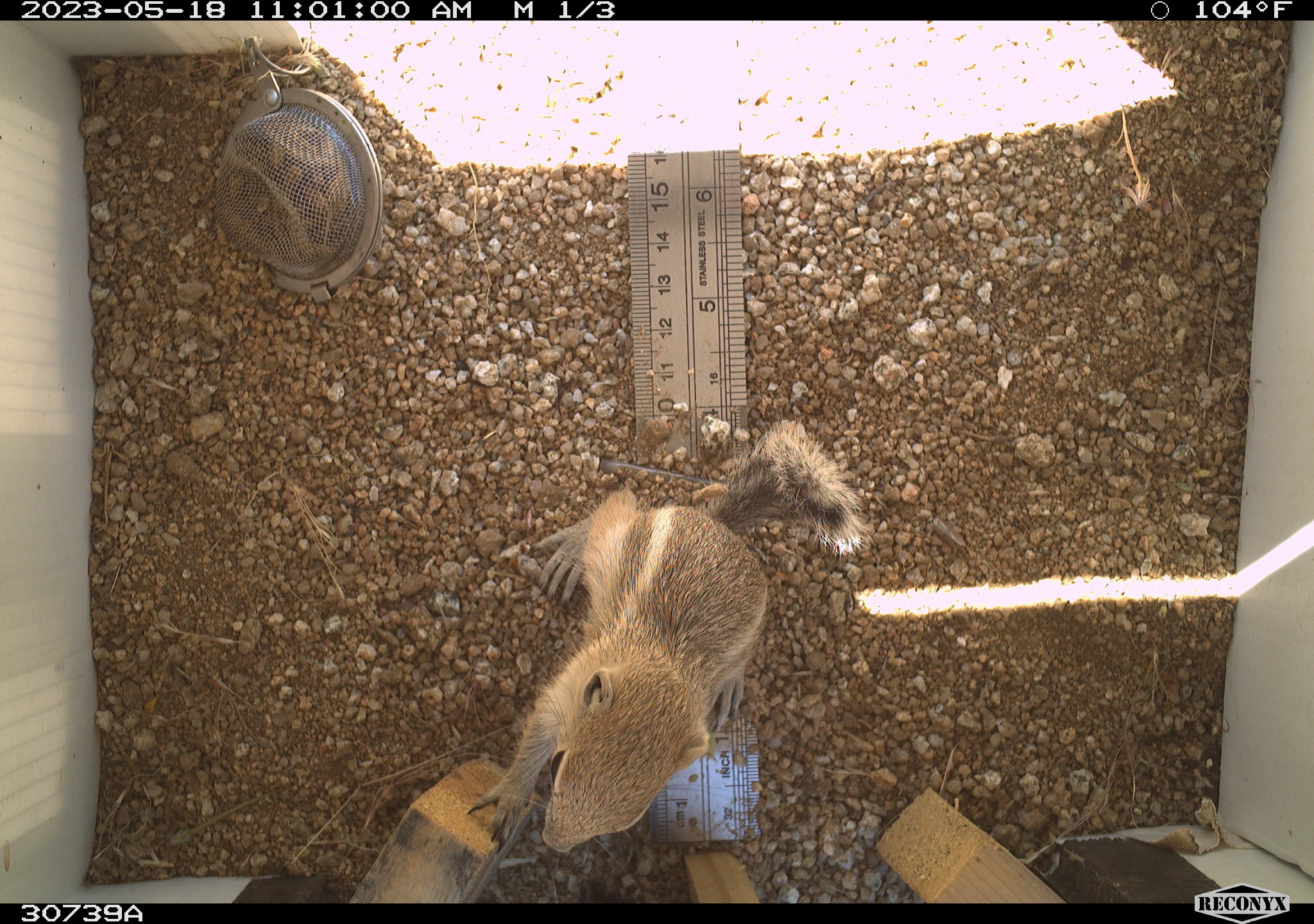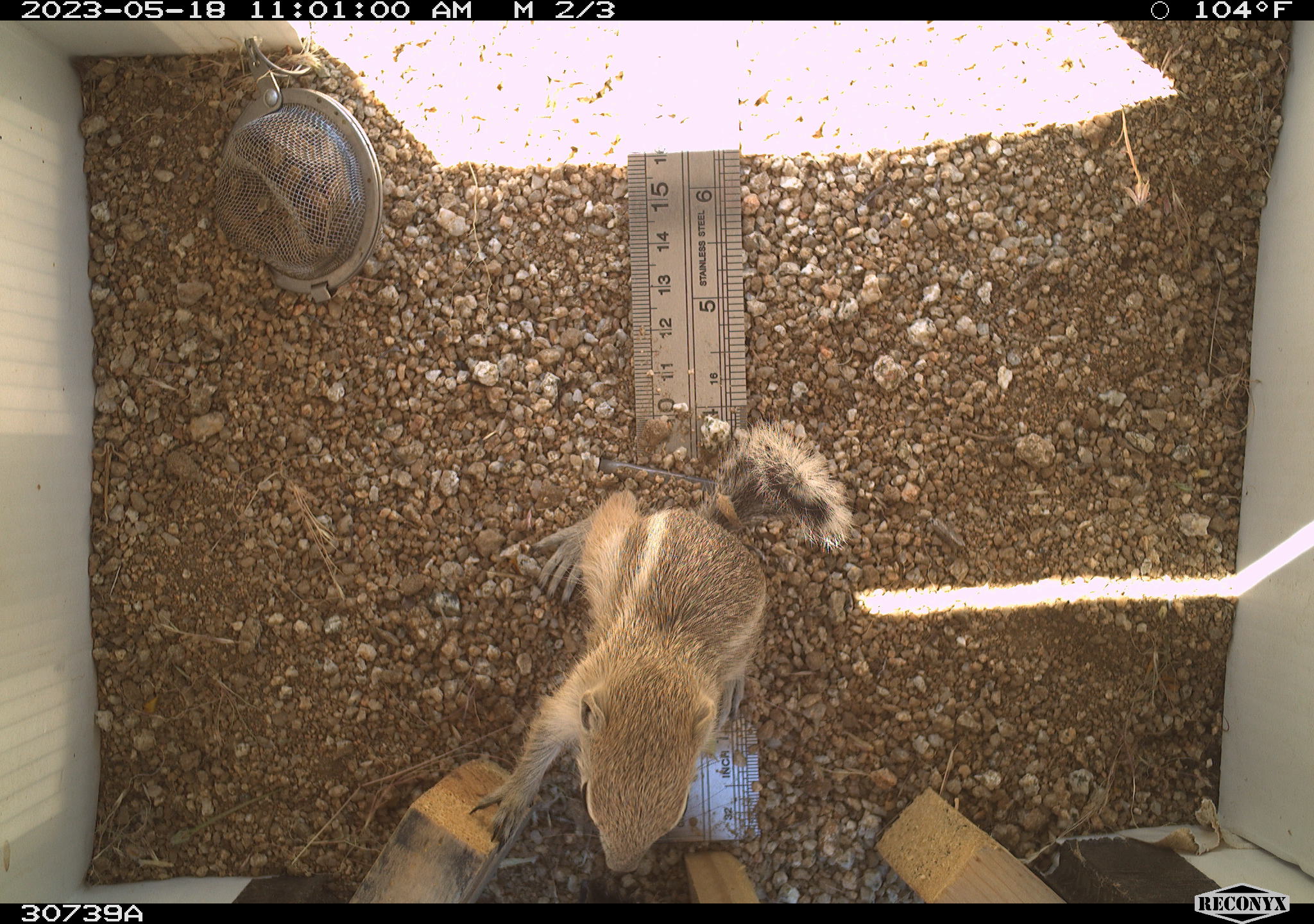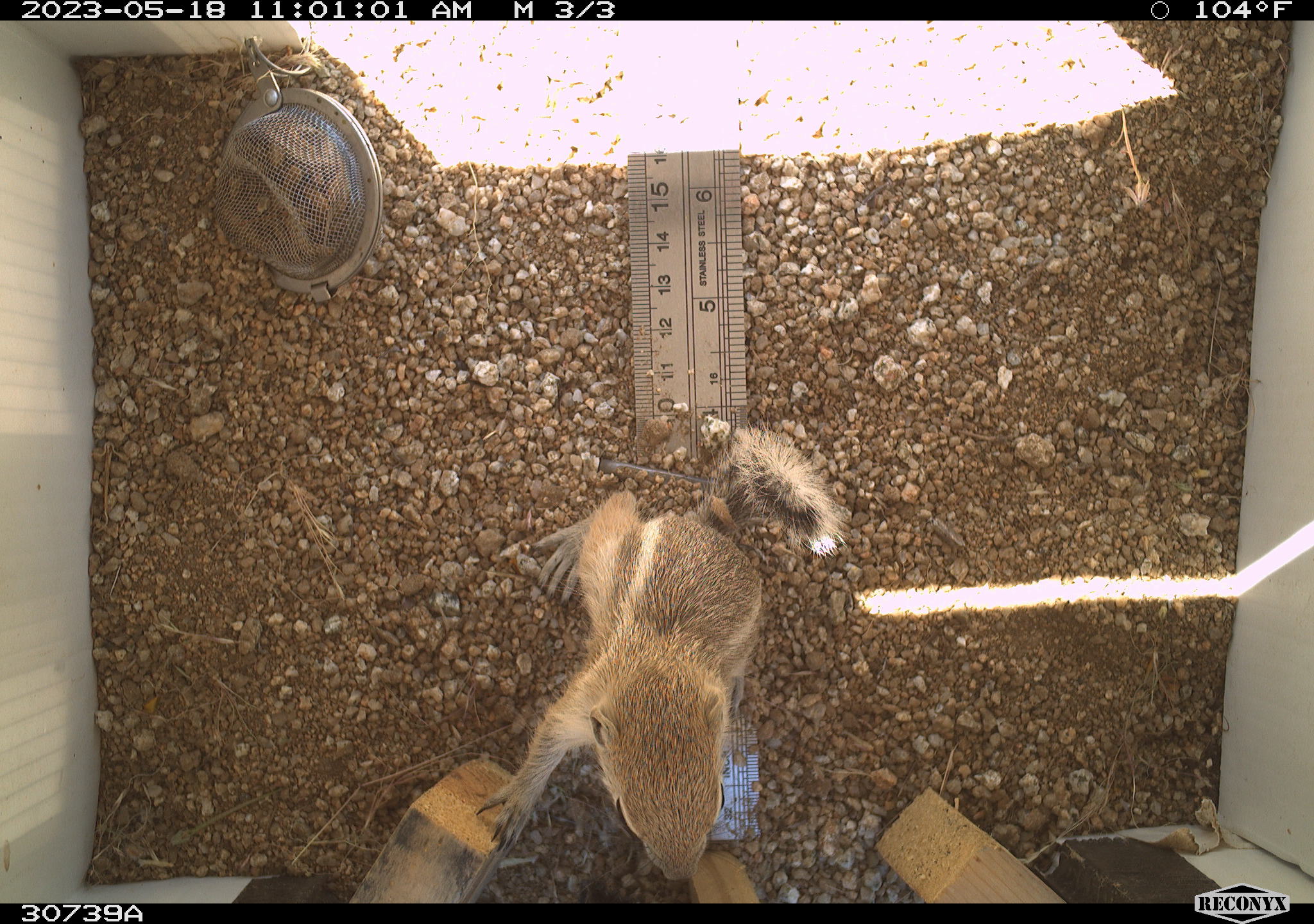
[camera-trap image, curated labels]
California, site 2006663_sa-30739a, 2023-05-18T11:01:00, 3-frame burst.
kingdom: Animalia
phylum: Chordata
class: Mammalia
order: Rodentia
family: Sciuridae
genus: Ammospermophilus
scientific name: Ammospermophilus leucurus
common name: white-tailed antelope squirrel